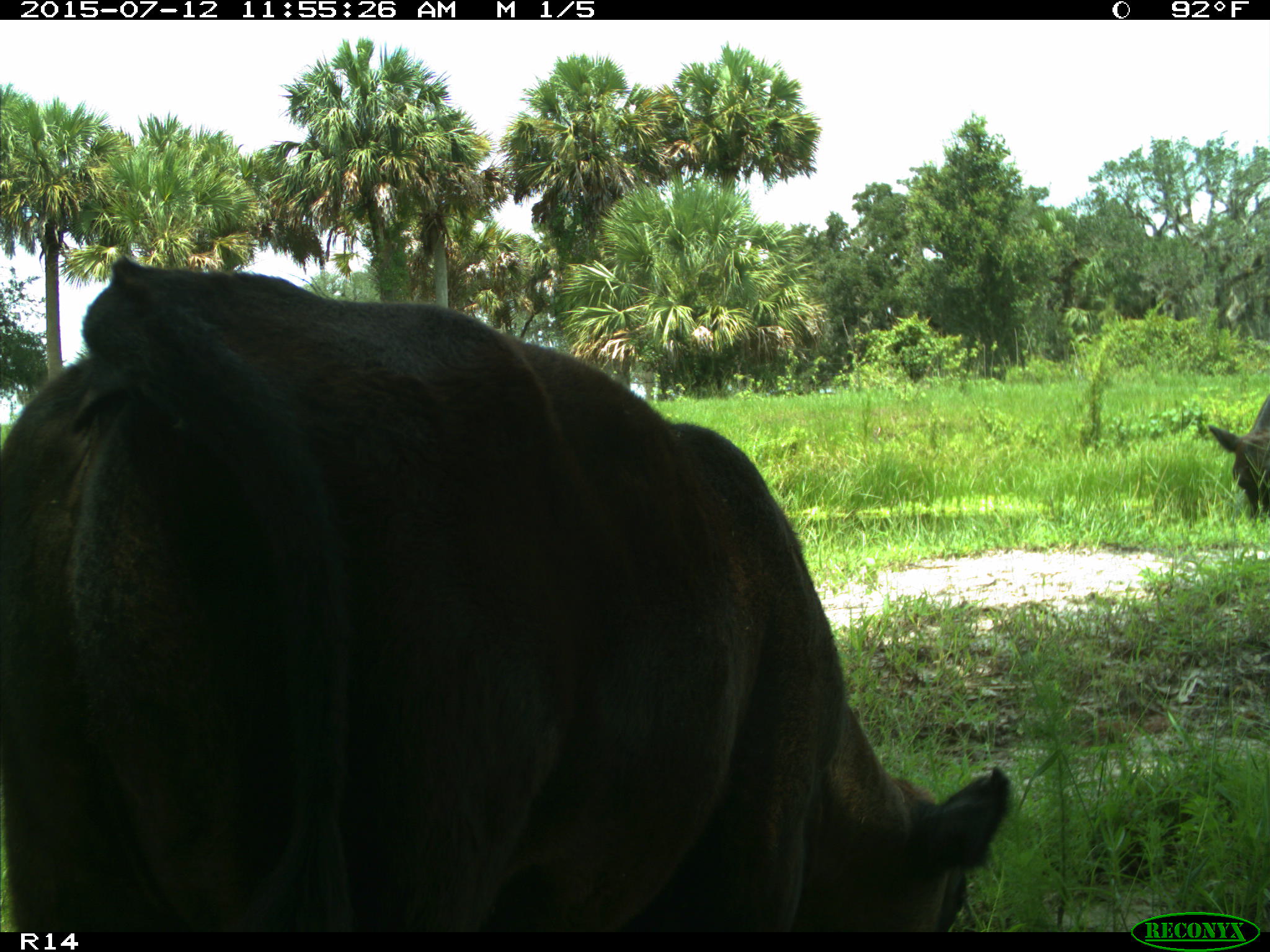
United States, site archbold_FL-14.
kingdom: Animalia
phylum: Chordata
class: Mammalia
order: Artiodactyla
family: Bovidae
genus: Bos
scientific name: Bos taurus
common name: domestic cow